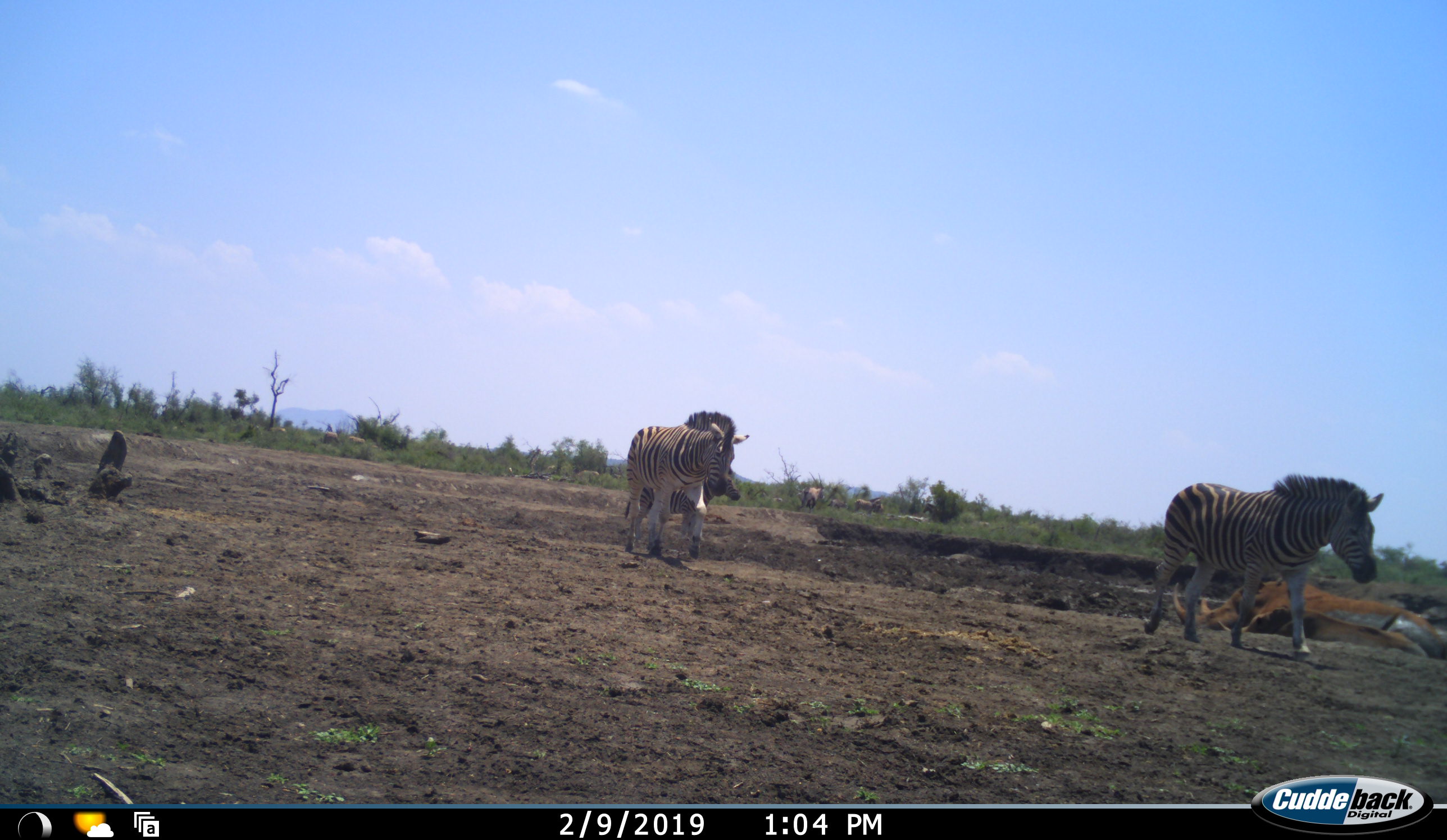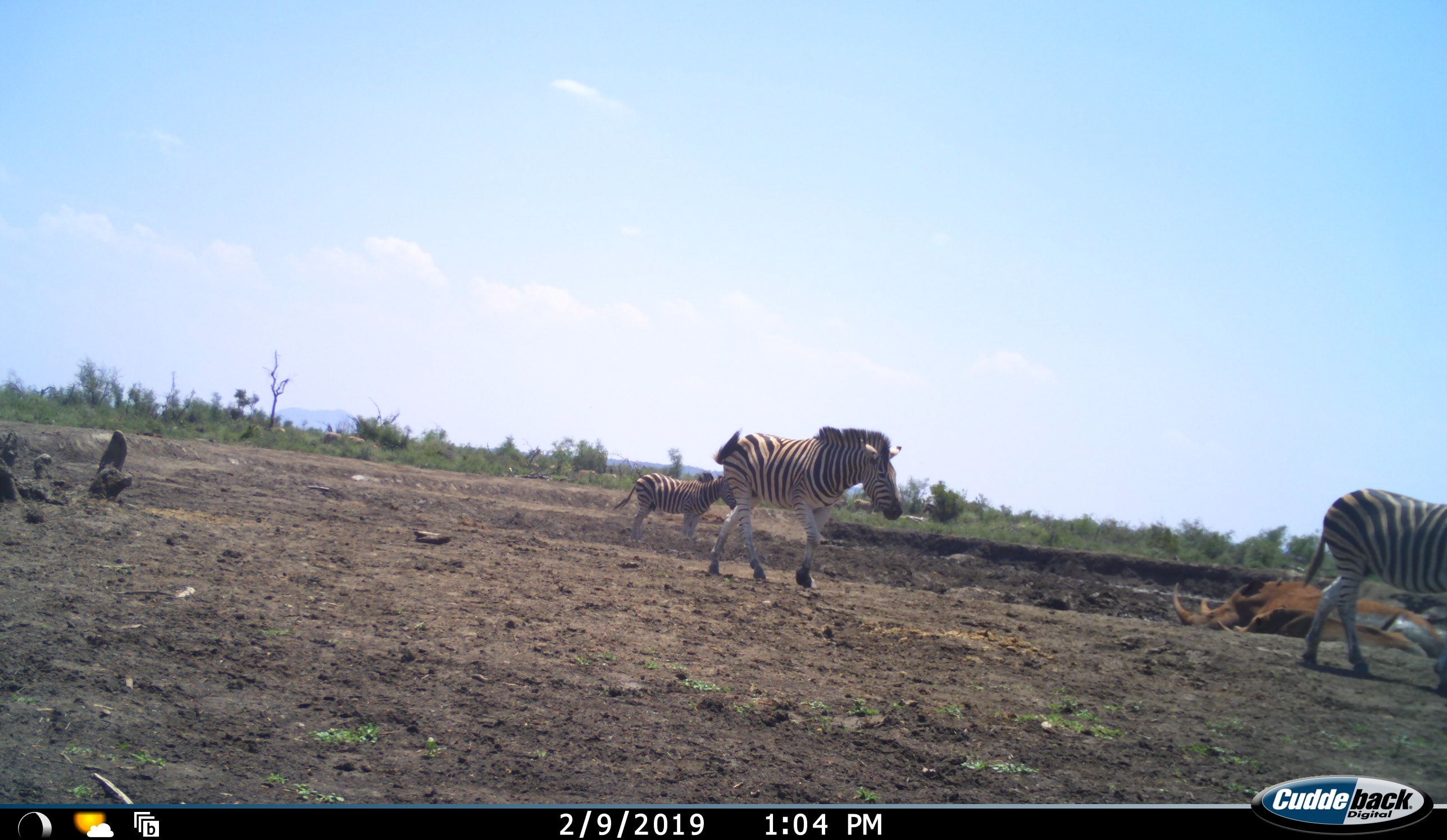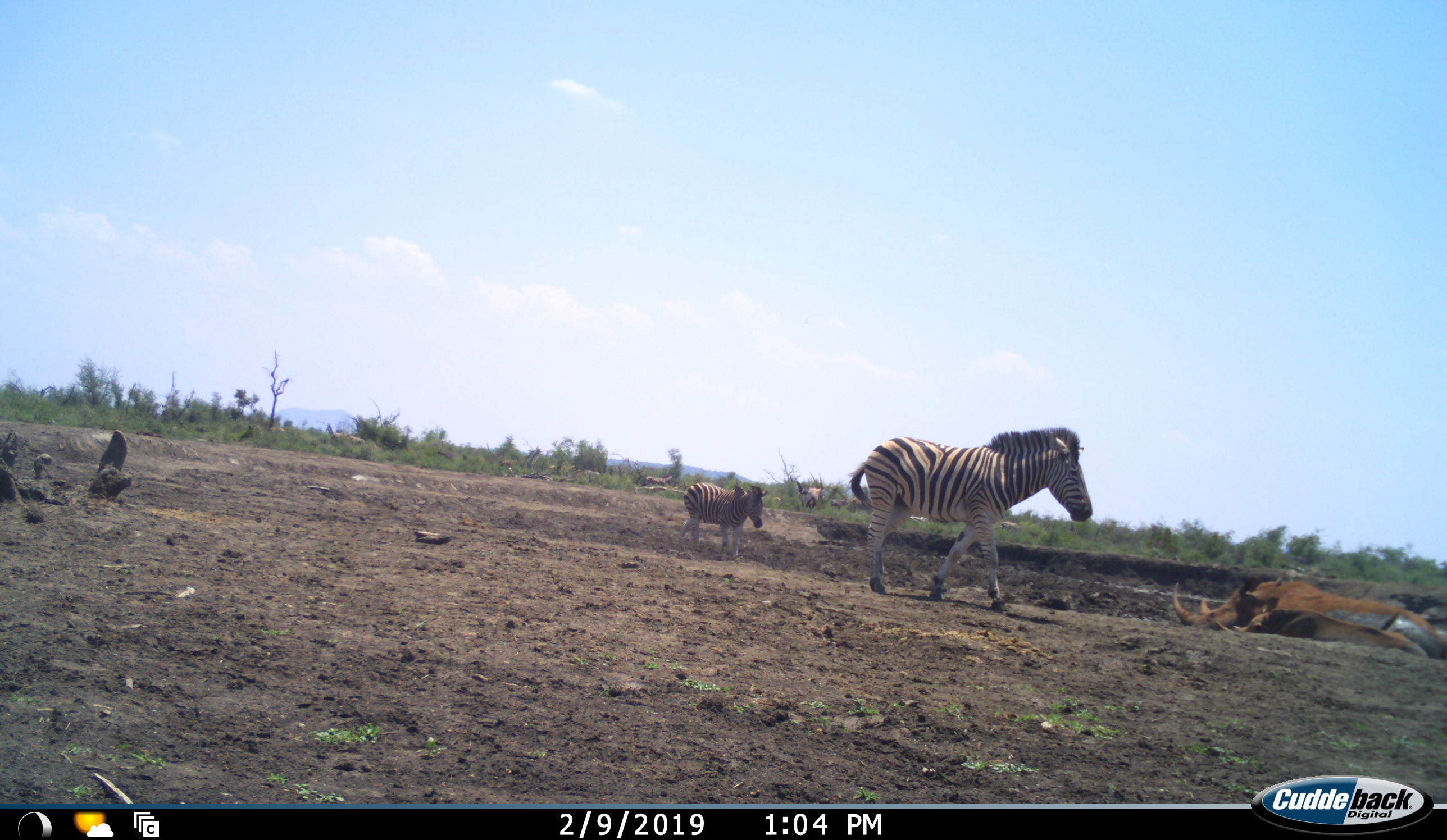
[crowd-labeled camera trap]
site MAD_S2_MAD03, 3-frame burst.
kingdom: Animalia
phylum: Chordata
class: Mammalia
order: Perissodactyla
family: Rhinocerotidae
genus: Diceros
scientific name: Diceros bicornis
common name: black rhinoceros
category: rhinocerosblack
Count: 2.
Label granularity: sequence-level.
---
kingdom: Animalia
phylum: Chordata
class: Mammalia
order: Perissodactyla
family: Equidae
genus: Equus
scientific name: Equus quagga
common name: plains zebra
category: zebraplains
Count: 3.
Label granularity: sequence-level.